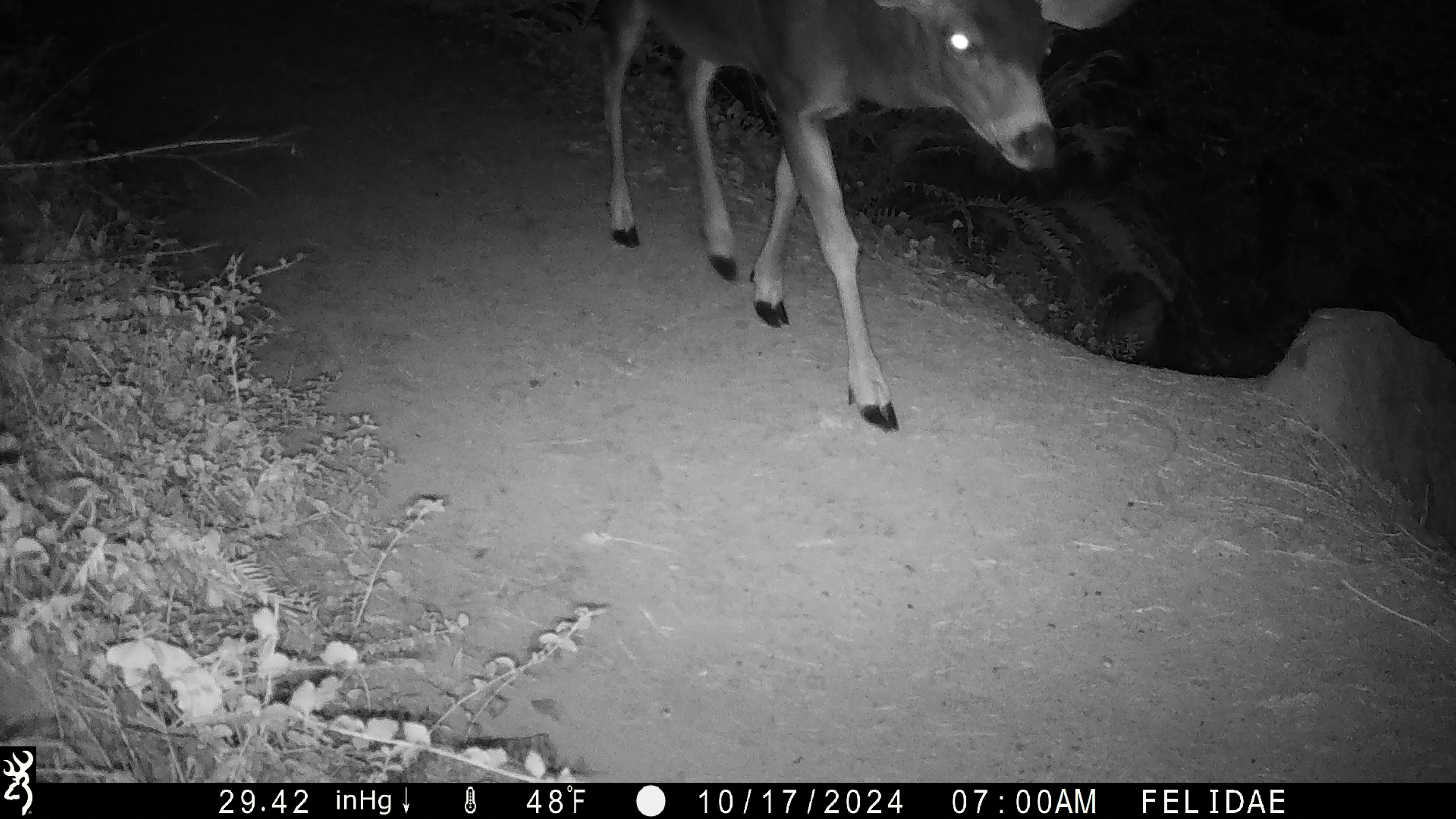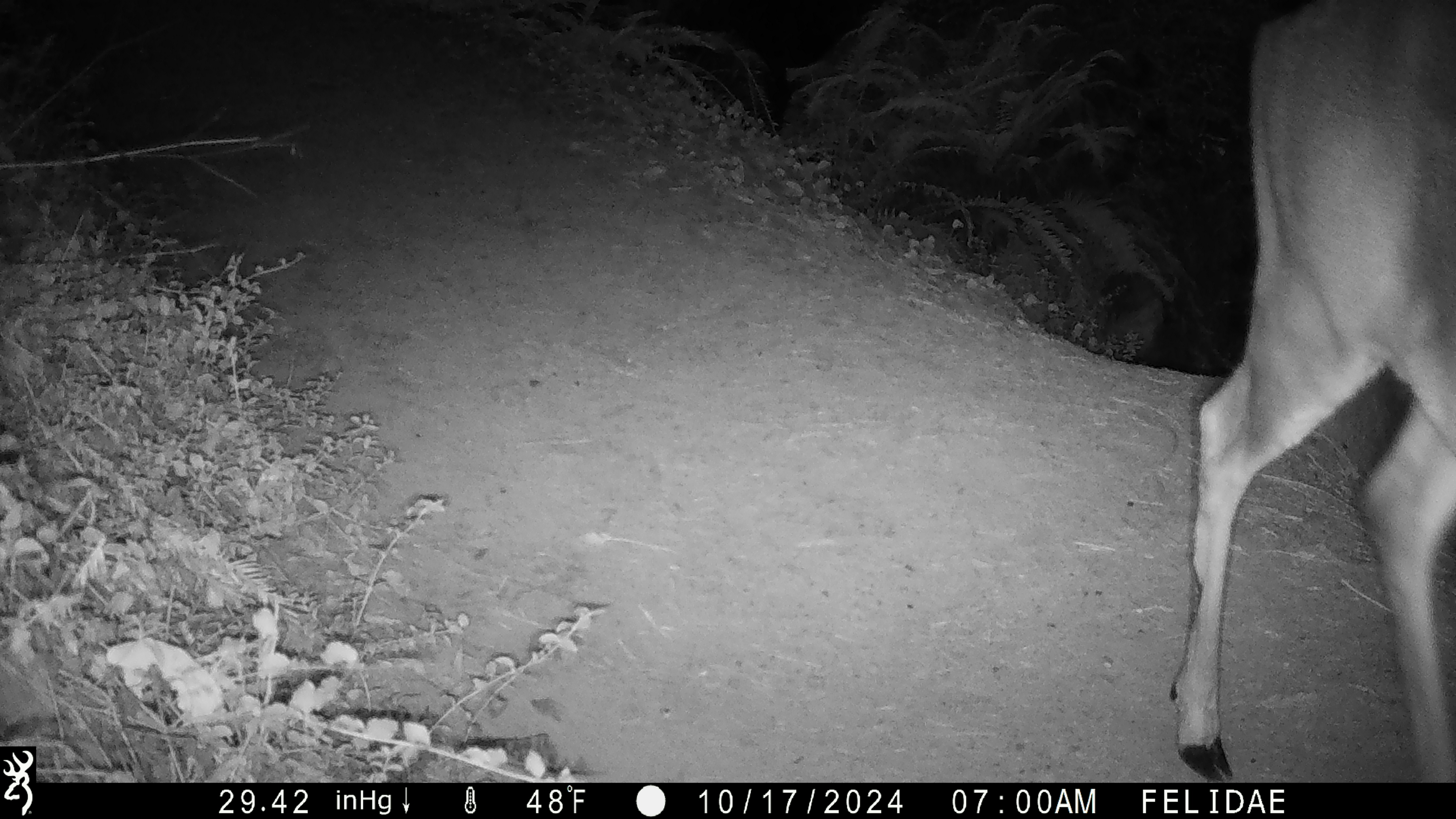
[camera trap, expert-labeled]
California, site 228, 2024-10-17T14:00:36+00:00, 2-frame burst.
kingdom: Animalia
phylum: Chordata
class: Mammalia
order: Artiodactyla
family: Cervidae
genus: Odocoileus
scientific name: Odocoileus hemionus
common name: mule deer